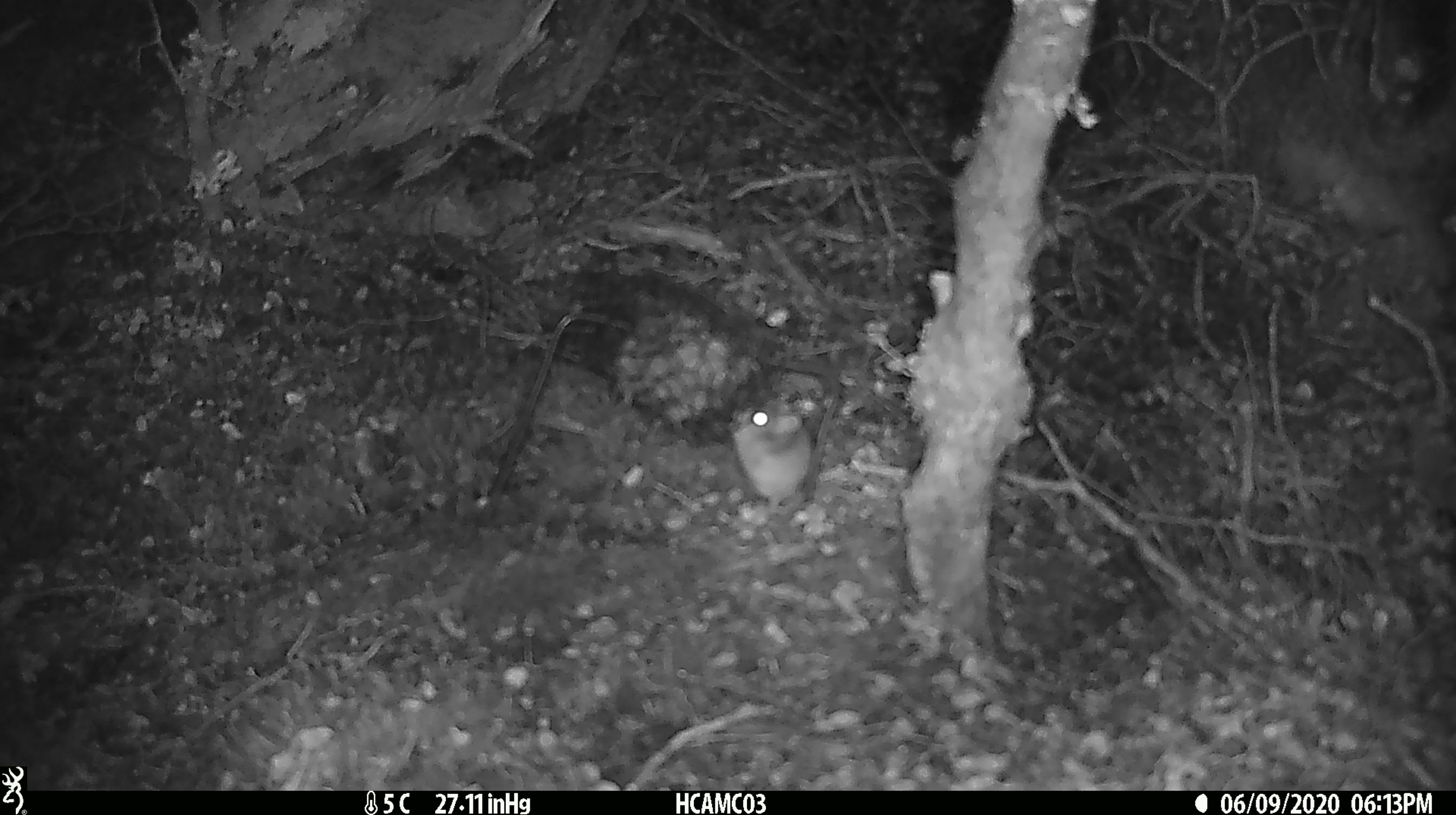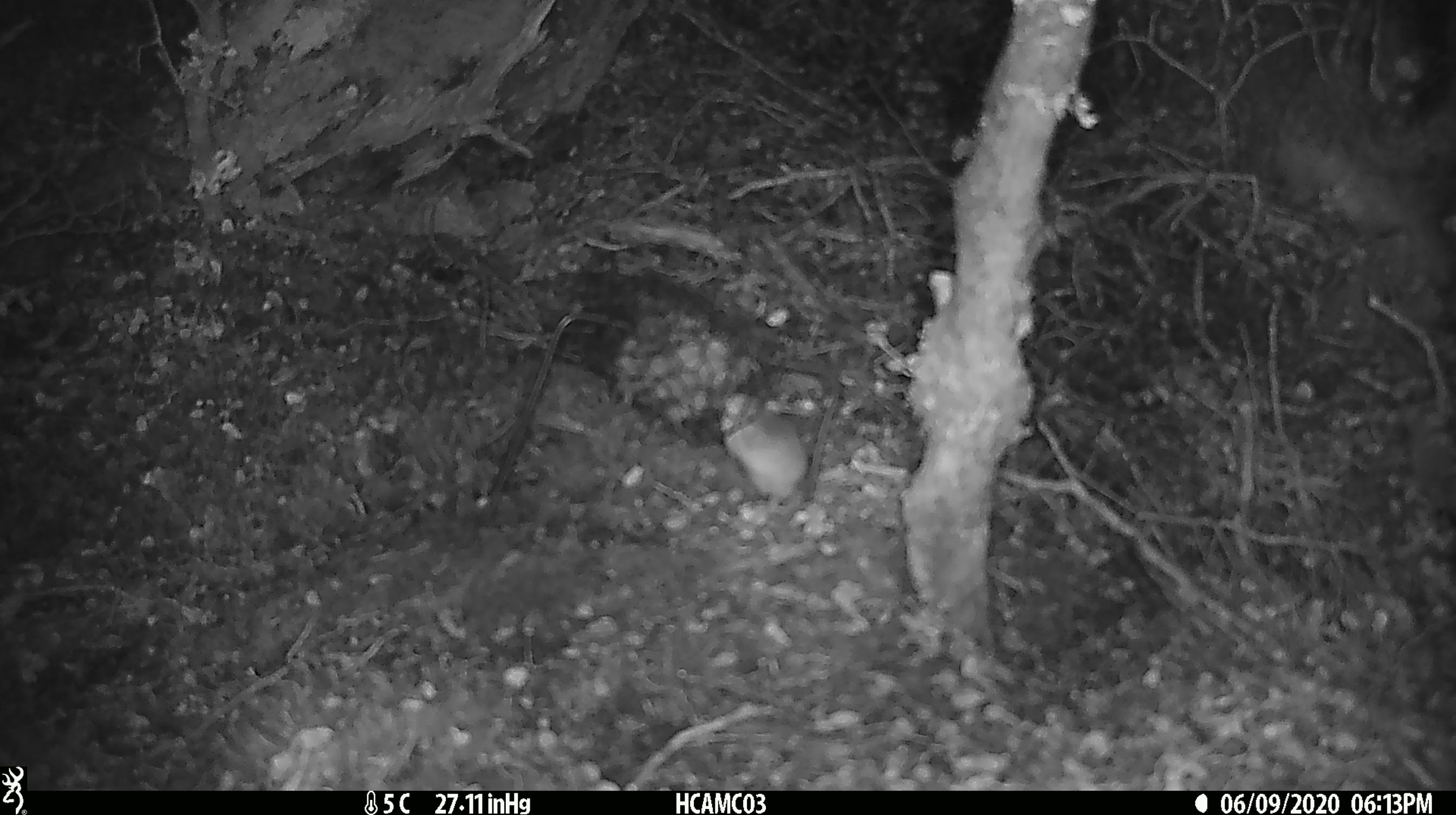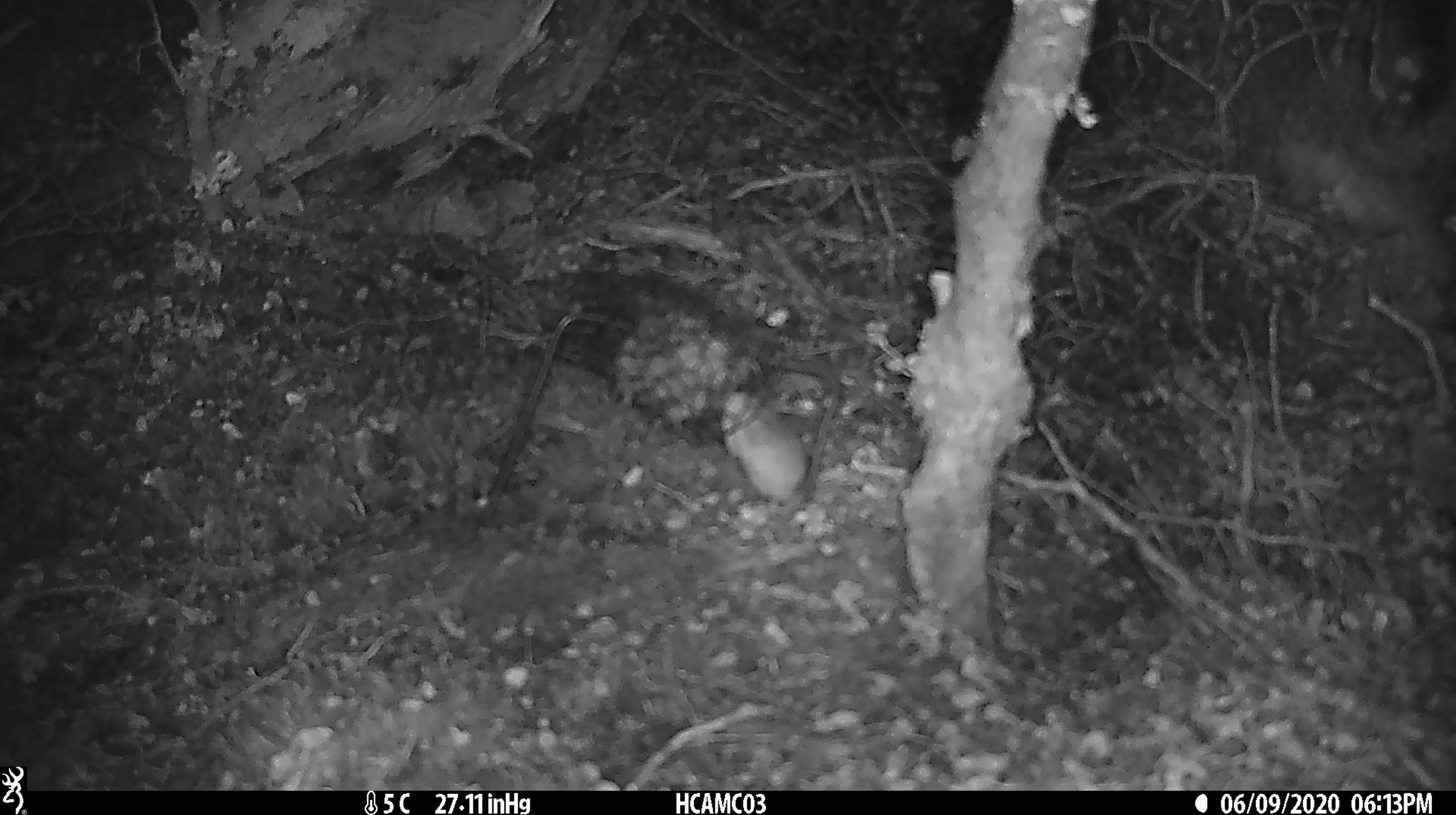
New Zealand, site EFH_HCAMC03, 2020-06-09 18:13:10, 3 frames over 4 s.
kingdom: Animalia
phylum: Chordata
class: Mammalia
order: Rodentia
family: Muridae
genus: Mus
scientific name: Mus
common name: mouse